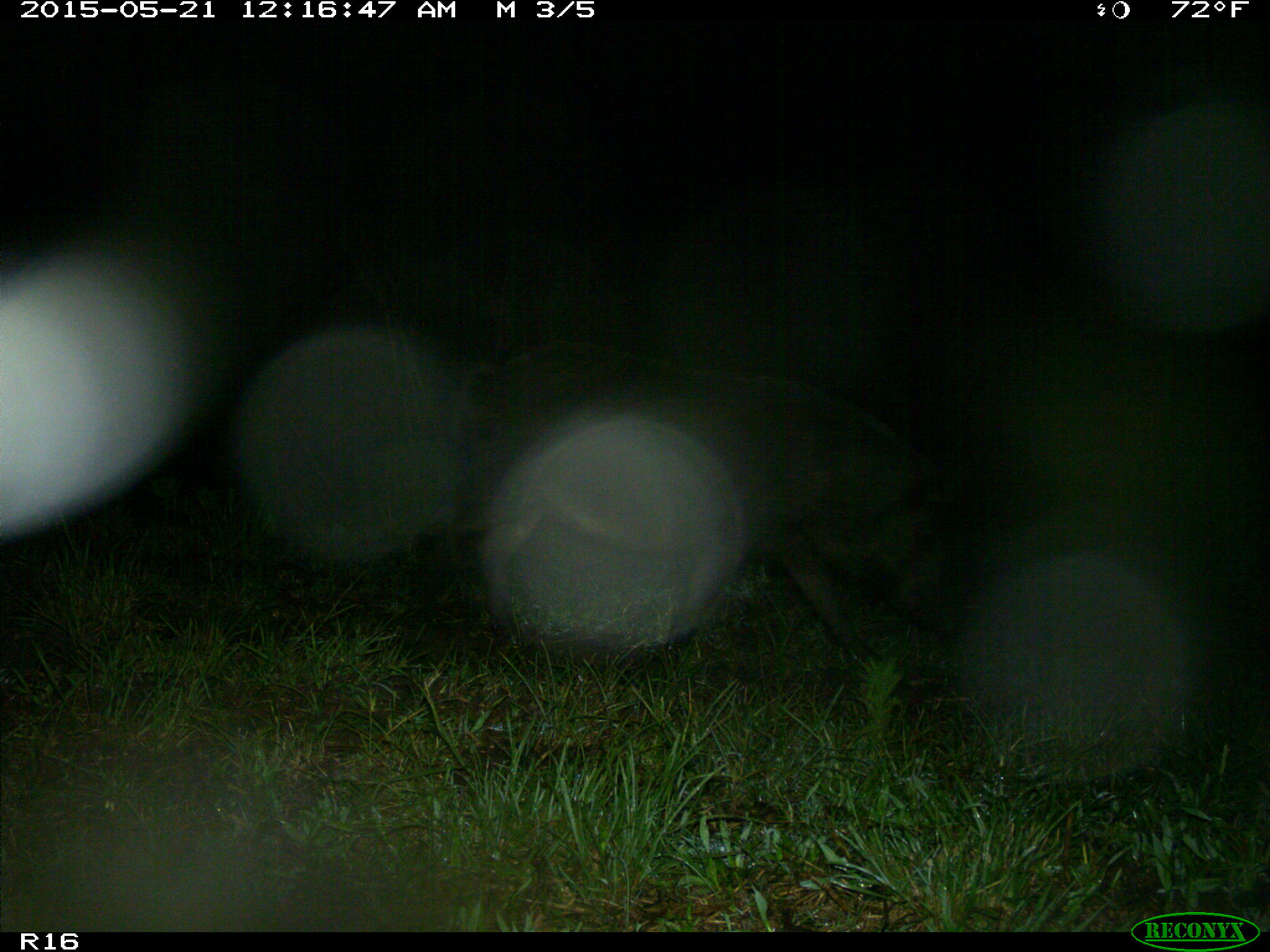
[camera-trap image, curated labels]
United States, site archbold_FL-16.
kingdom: Animalia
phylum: Chordata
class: Mammalia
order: Artiodactyla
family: Suidae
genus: Sus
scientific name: Sus scrofa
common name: wild boar